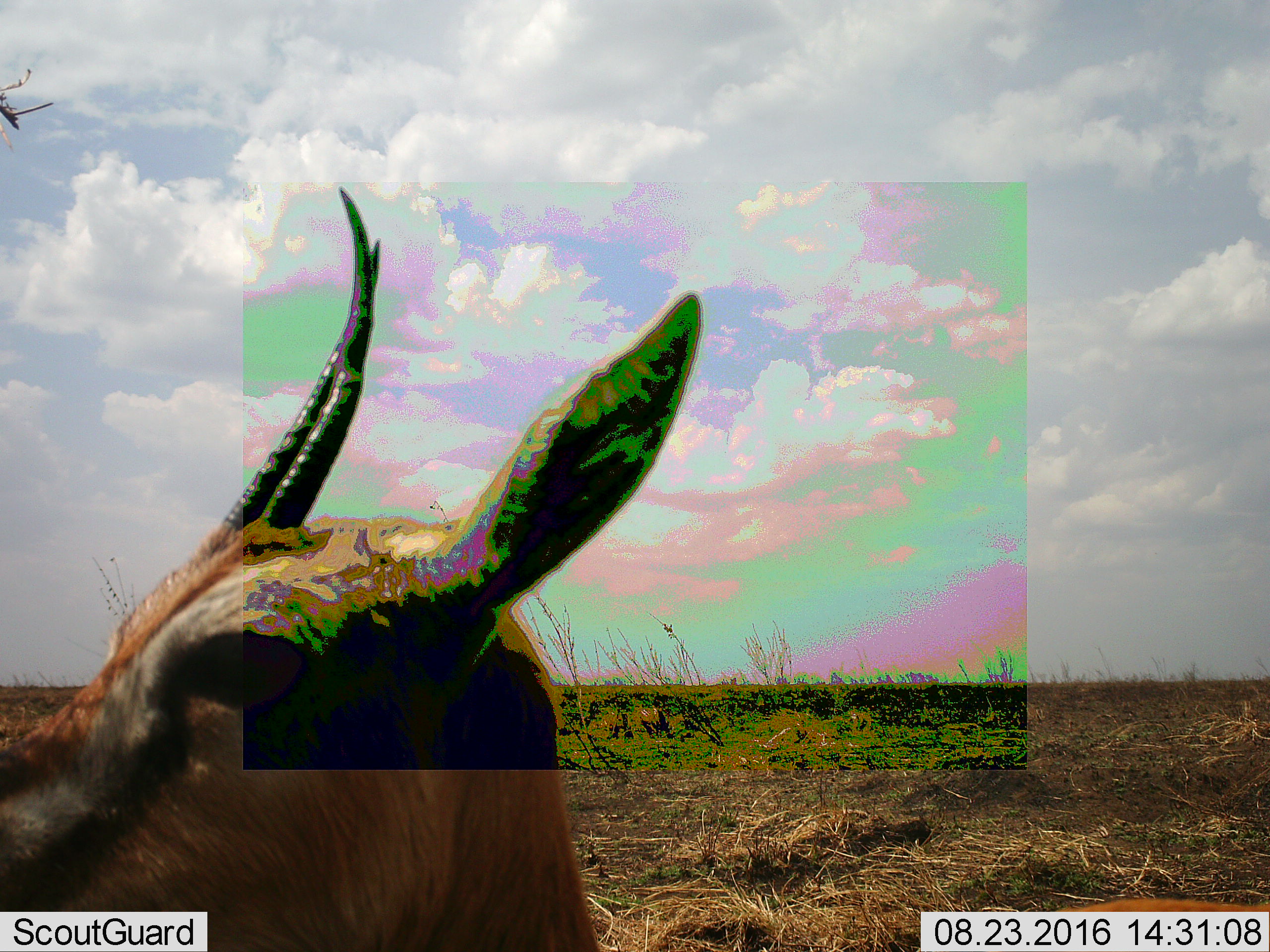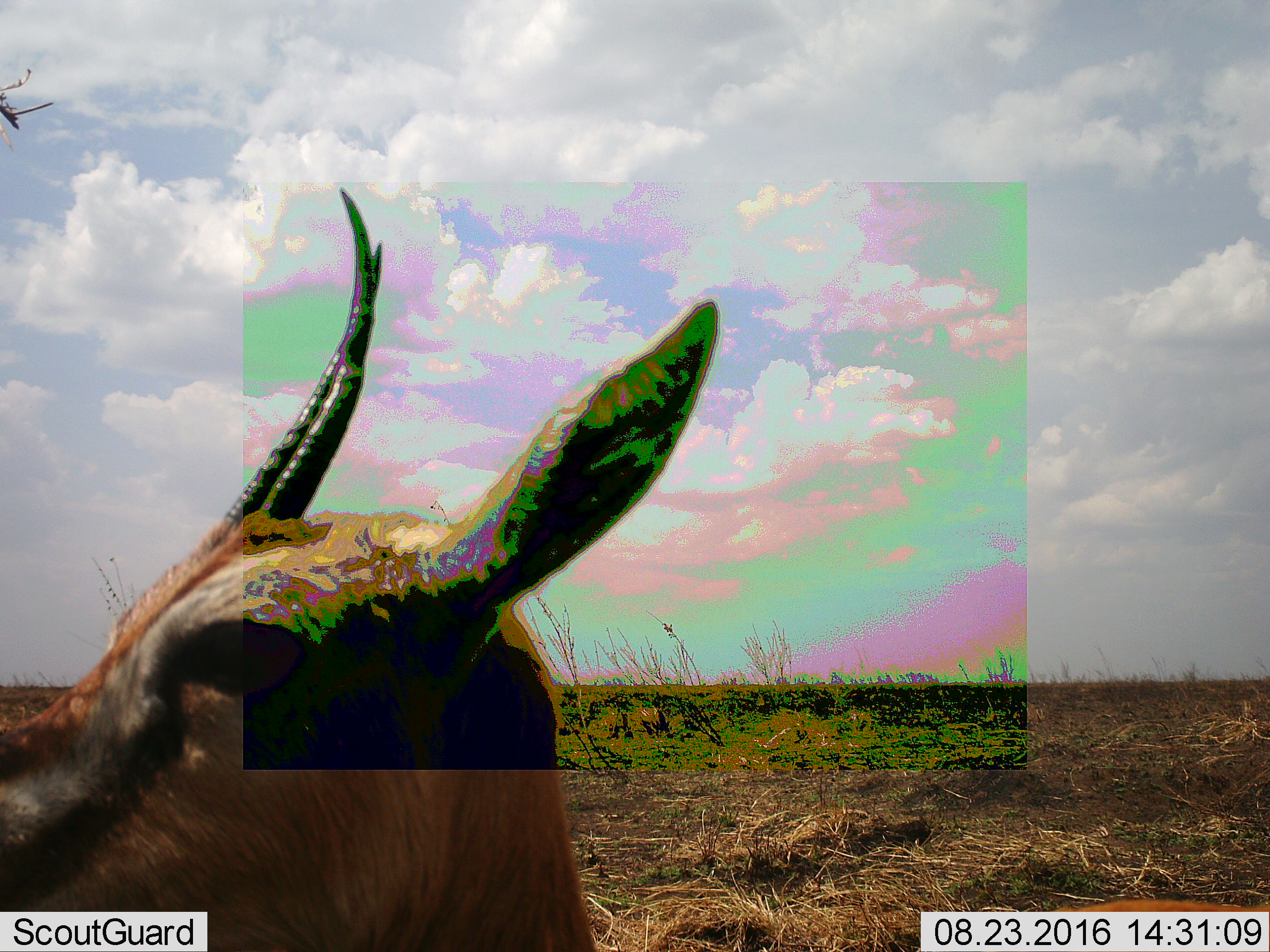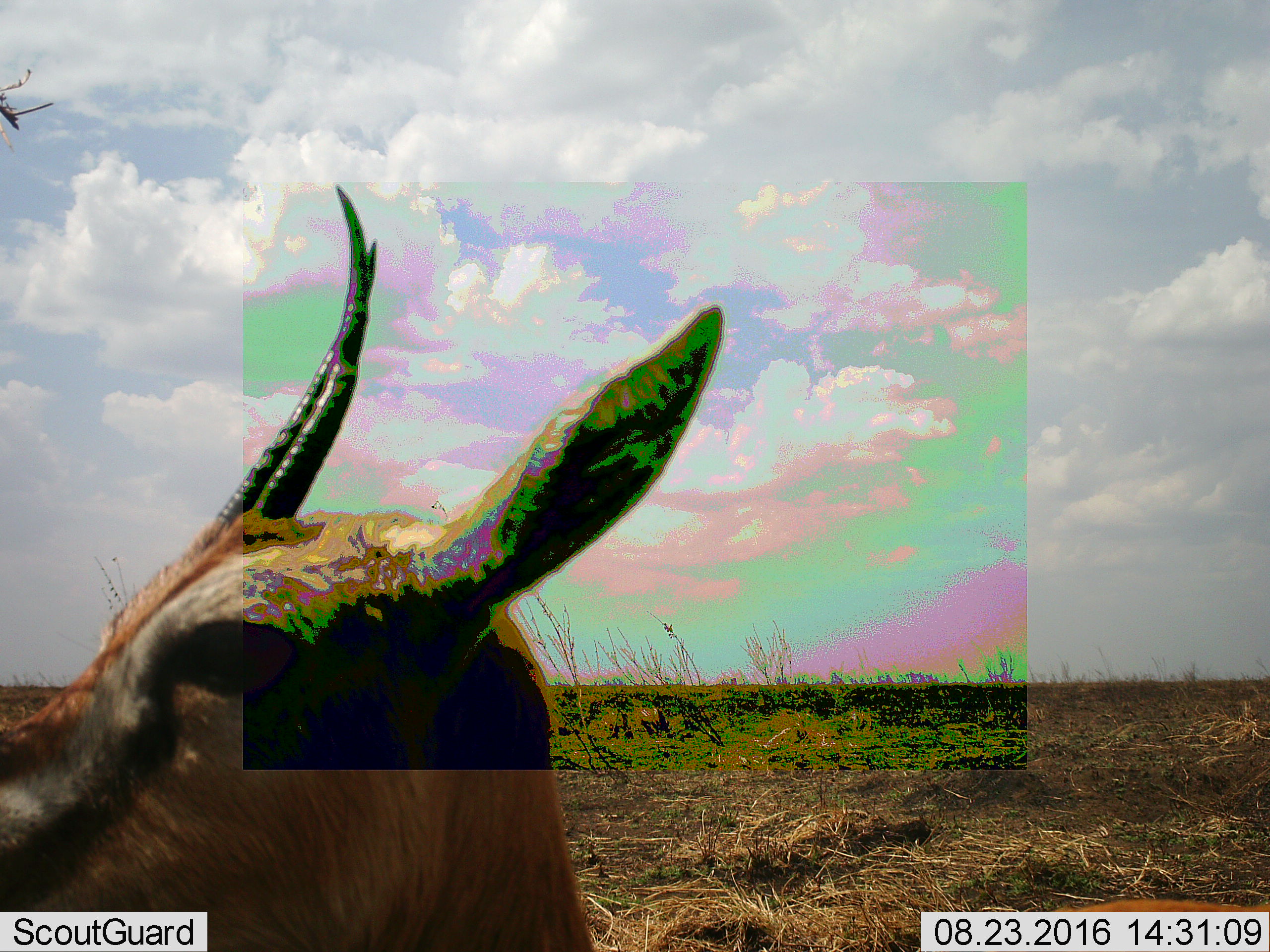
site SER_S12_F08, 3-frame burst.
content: unidentified animal